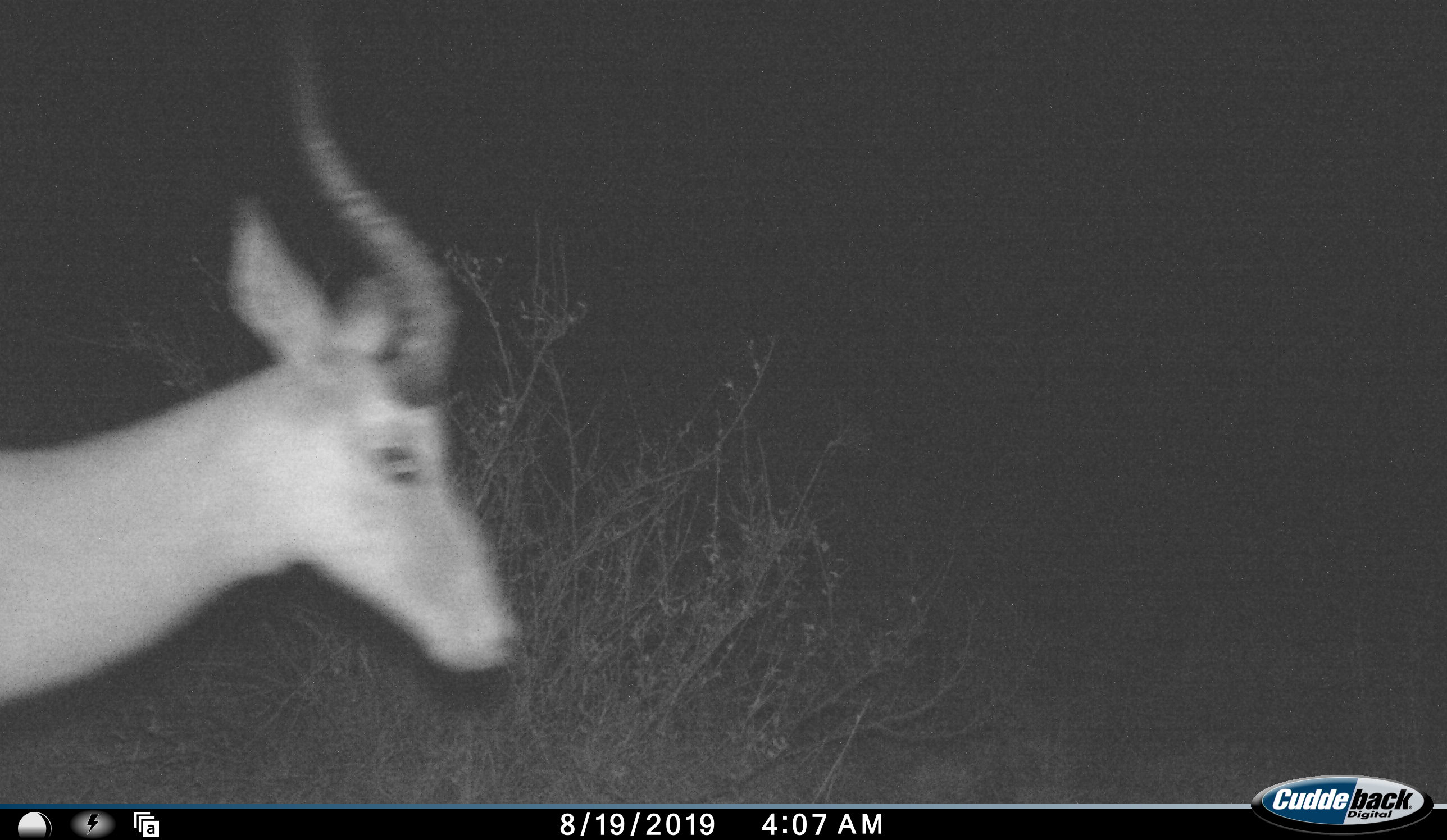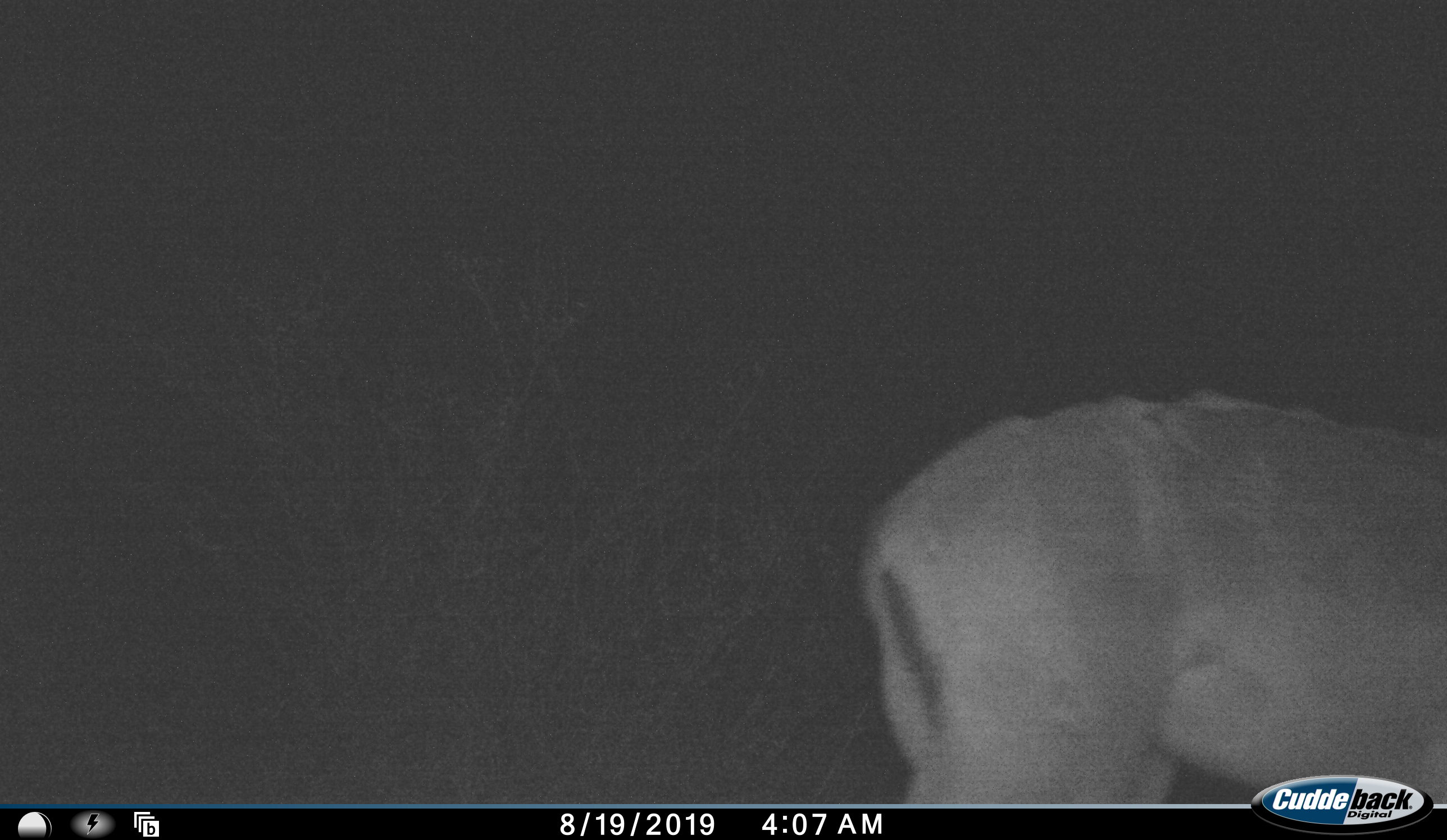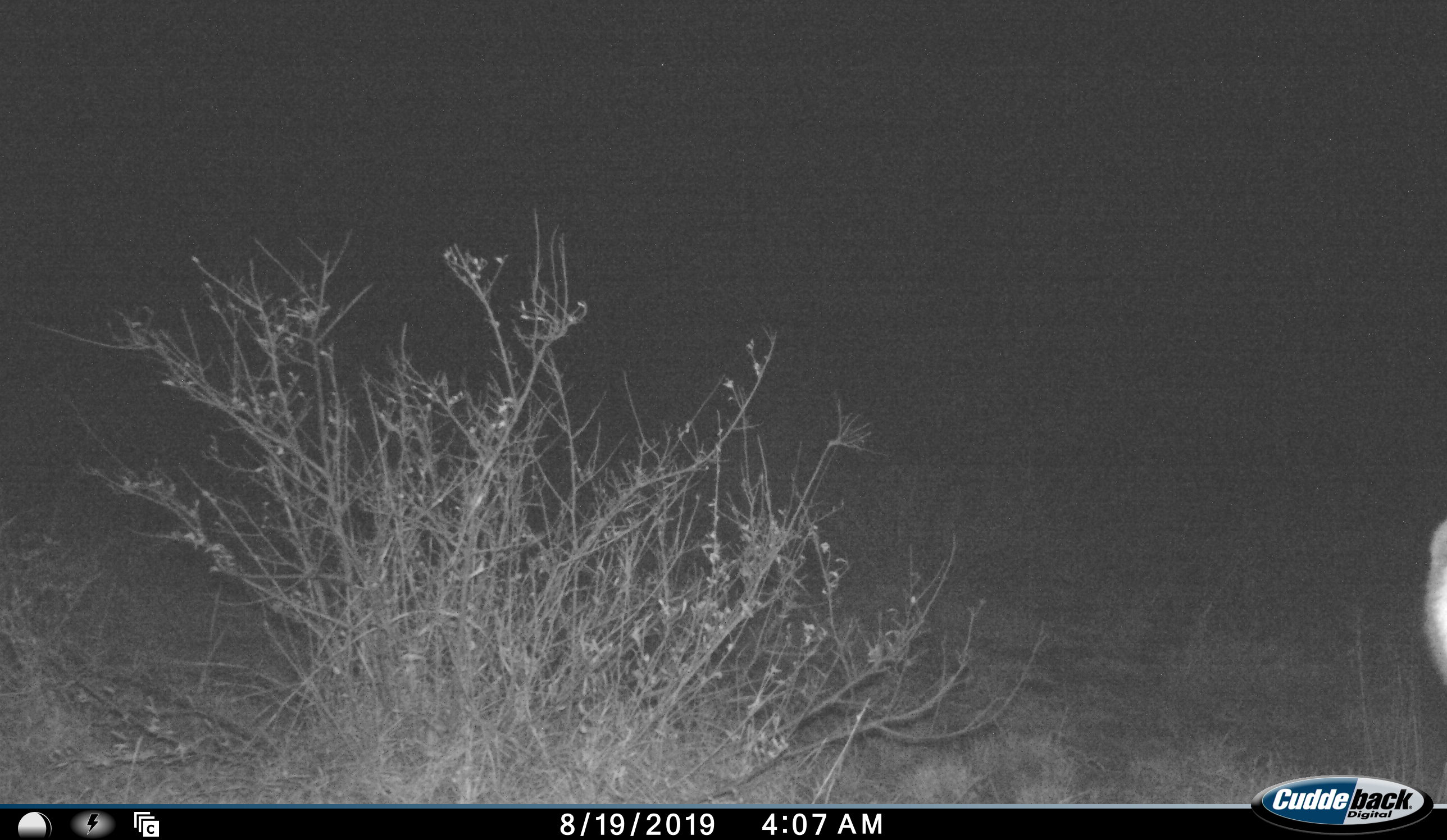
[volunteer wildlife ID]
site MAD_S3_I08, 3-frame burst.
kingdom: Animalia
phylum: Chordata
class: Mammalia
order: Artiodactyla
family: Bovidae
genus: Aepyceros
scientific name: Aepyceros melampus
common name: impala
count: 1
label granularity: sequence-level